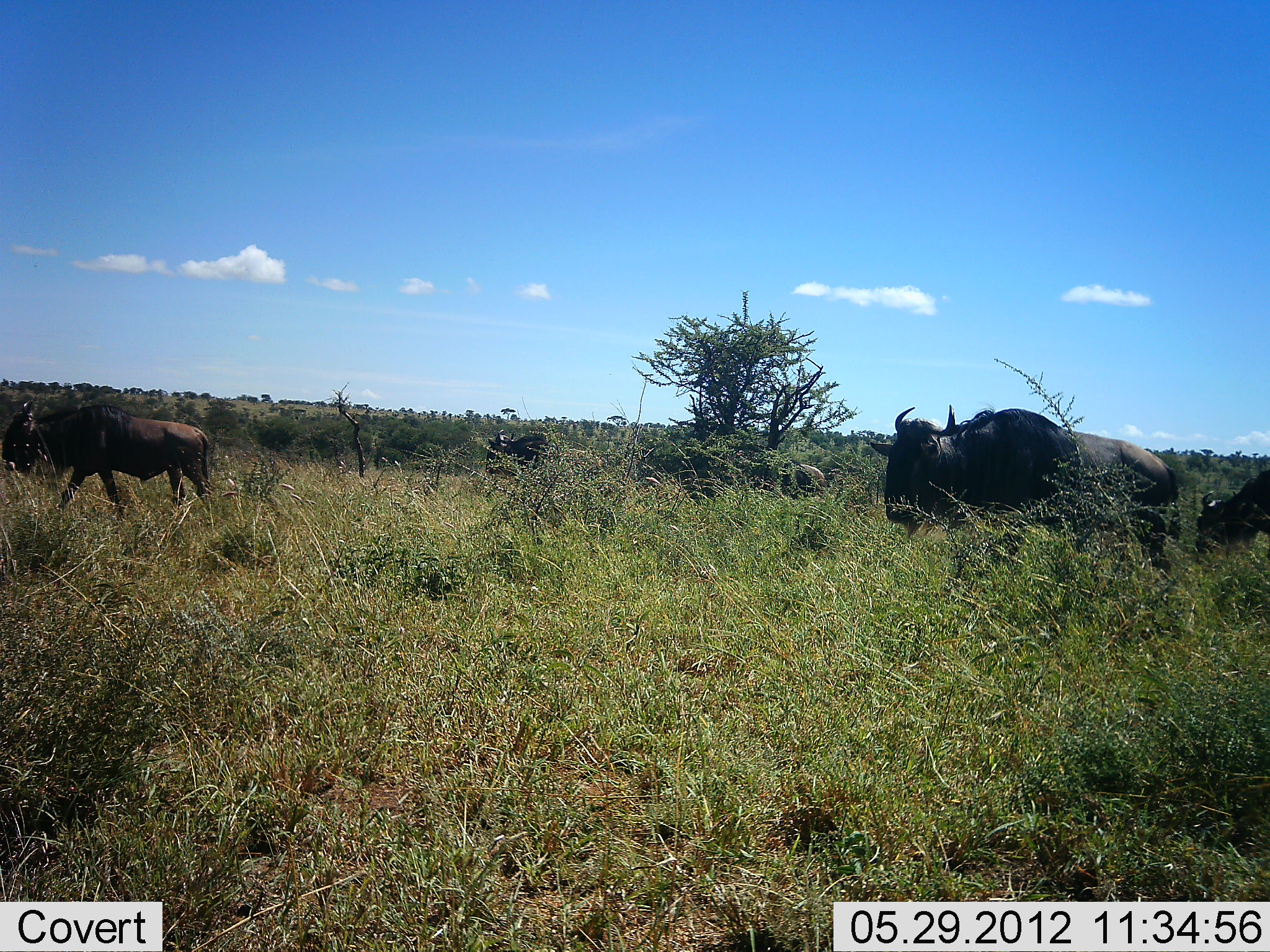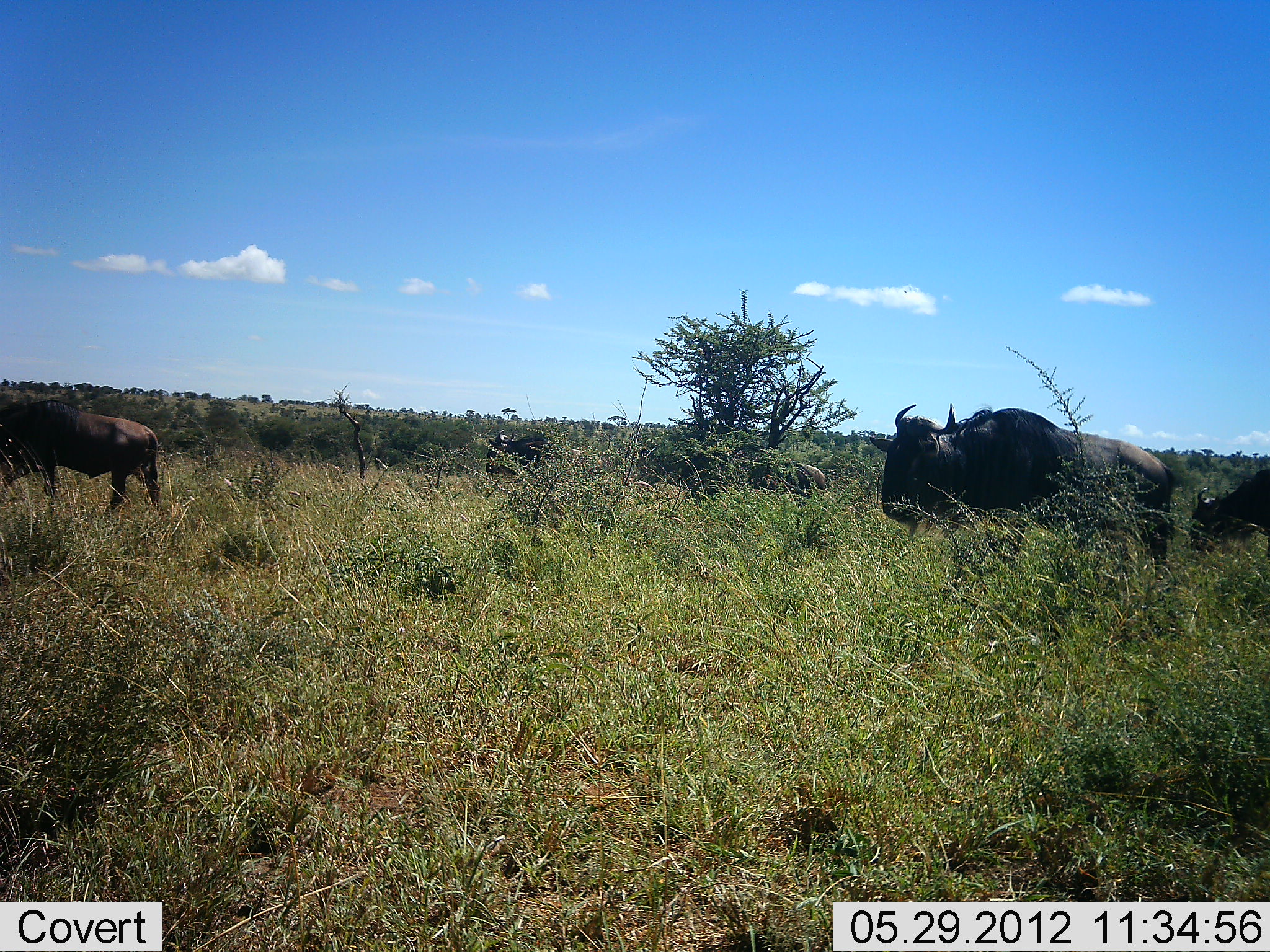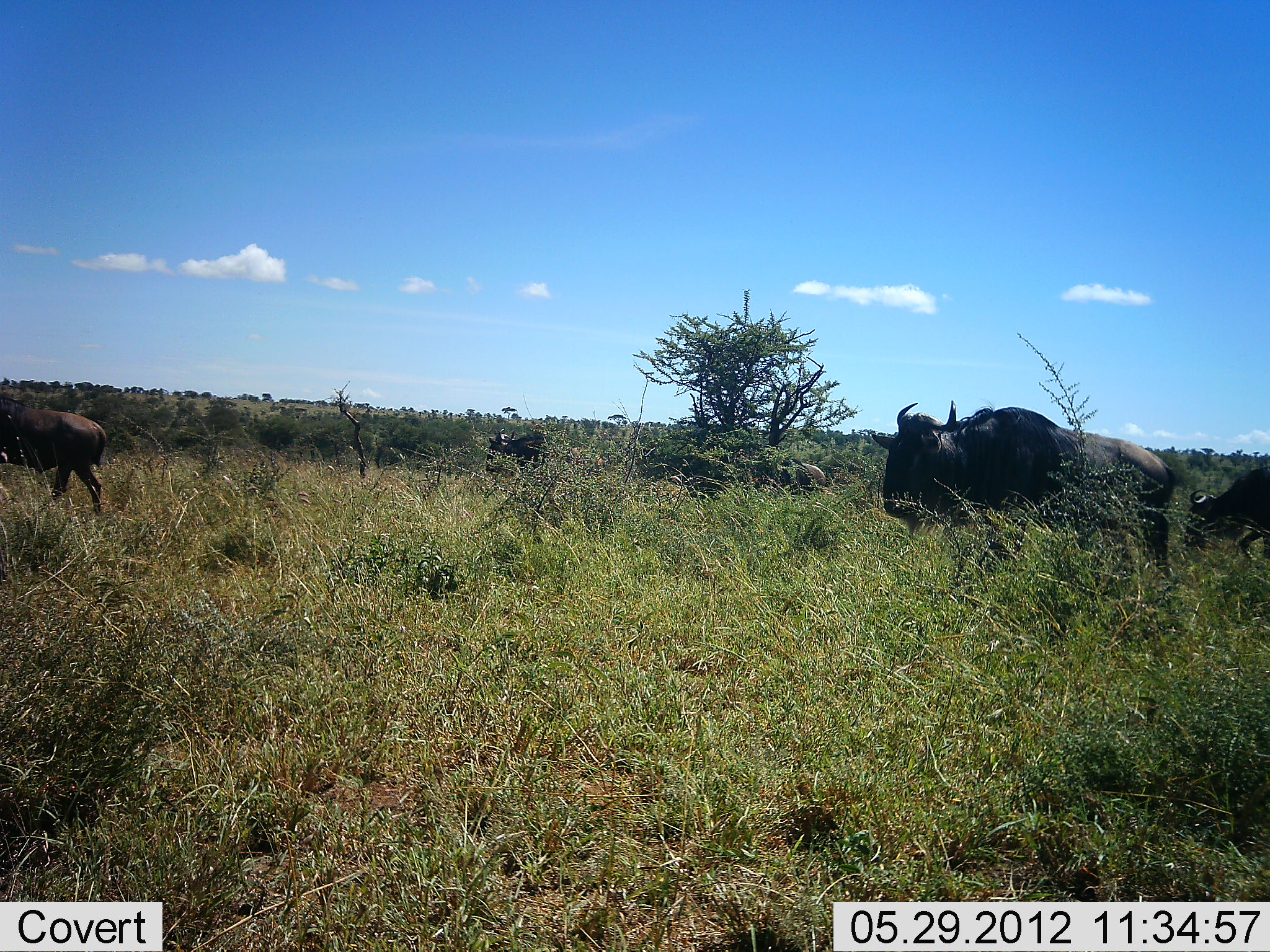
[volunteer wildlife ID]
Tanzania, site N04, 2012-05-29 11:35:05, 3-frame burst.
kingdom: Animalia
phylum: Chordata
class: Mammalia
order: Artiodactyla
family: Bovidae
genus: Connochaetes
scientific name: Connochaetes taurinus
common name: blue wildebeest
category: wildebeest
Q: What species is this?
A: Wildebeest (blue wildebeest) (Connochaetes taurinus).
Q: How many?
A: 5.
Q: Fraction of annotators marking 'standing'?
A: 80%.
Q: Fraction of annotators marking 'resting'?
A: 20%.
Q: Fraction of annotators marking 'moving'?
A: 80%.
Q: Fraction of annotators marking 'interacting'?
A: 0%.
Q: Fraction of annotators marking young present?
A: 0%.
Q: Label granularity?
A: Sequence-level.